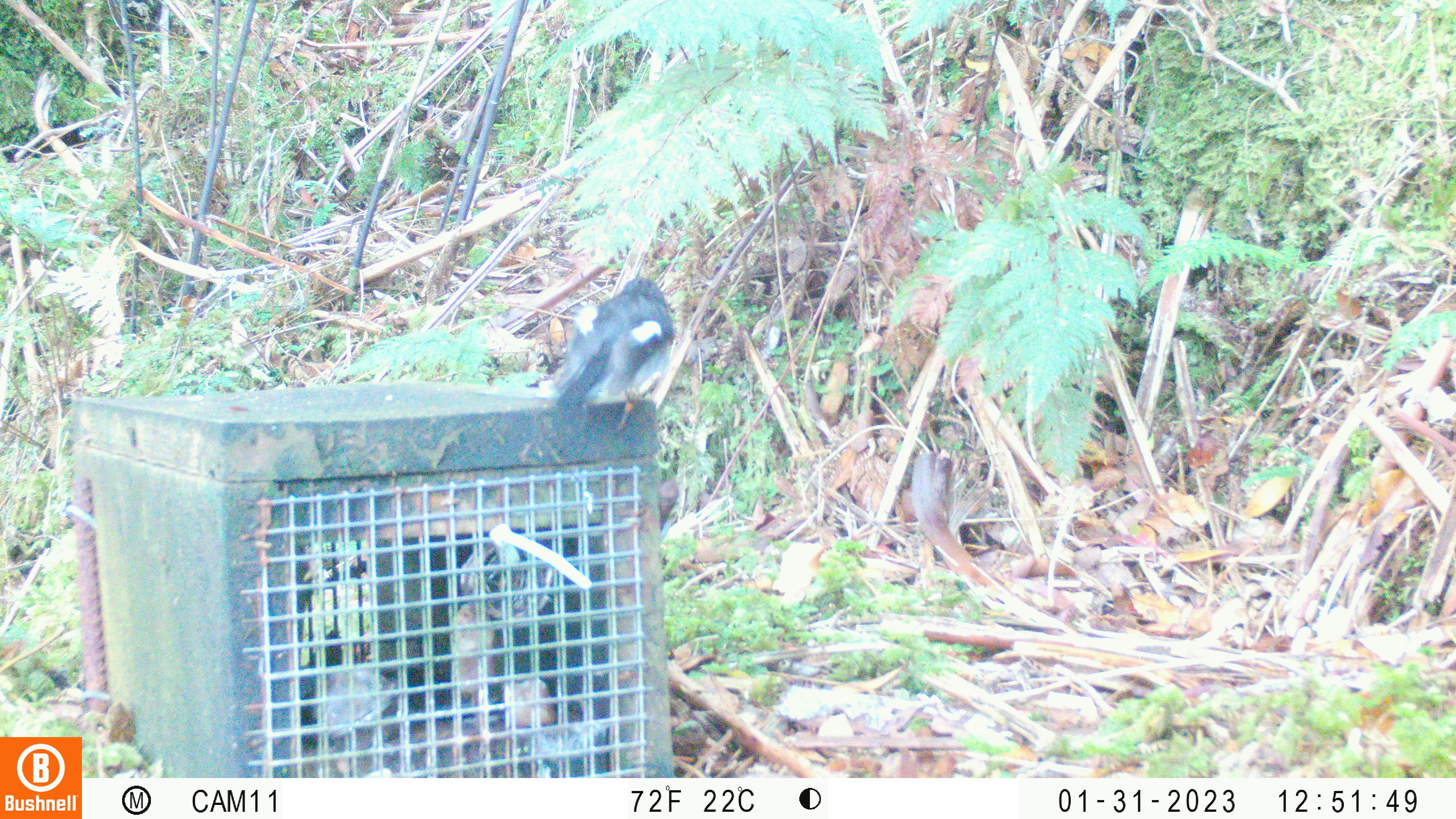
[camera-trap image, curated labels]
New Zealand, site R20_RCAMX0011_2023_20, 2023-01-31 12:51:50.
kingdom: Animalia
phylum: Chordata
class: Aves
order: Passeriformes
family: Petroicidae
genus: Petroica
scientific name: Petroica macrocephala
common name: tomtit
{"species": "tomtit (Petroica macrocephala)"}